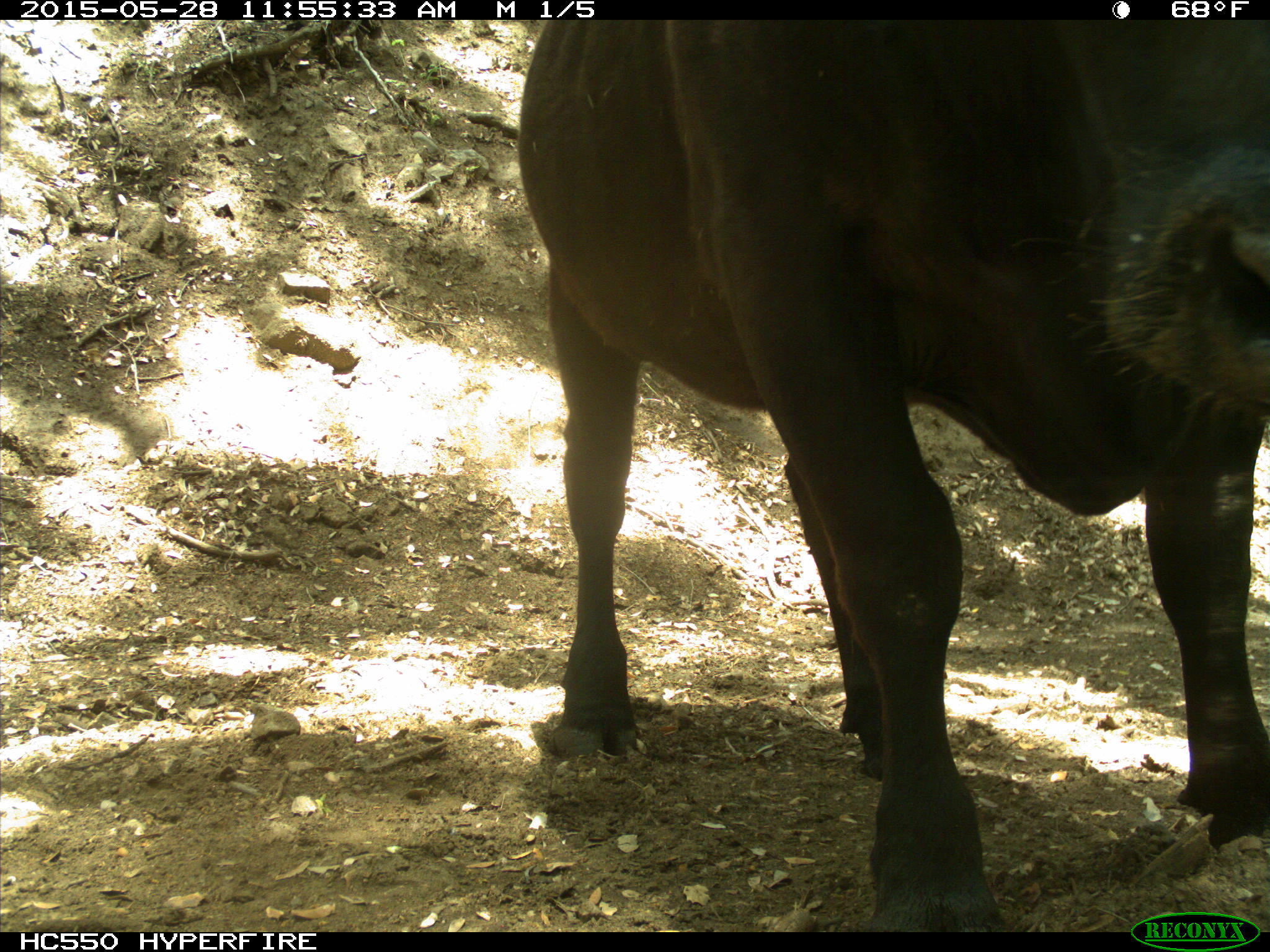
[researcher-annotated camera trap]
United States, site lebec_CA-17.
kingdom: Animalia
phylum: Chordata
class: Mammalia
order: Artiodactyla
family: Bovidae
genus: Bos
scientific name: Bos taurus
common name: domestic cow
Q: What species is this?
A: Bos taurus (domestic cow).